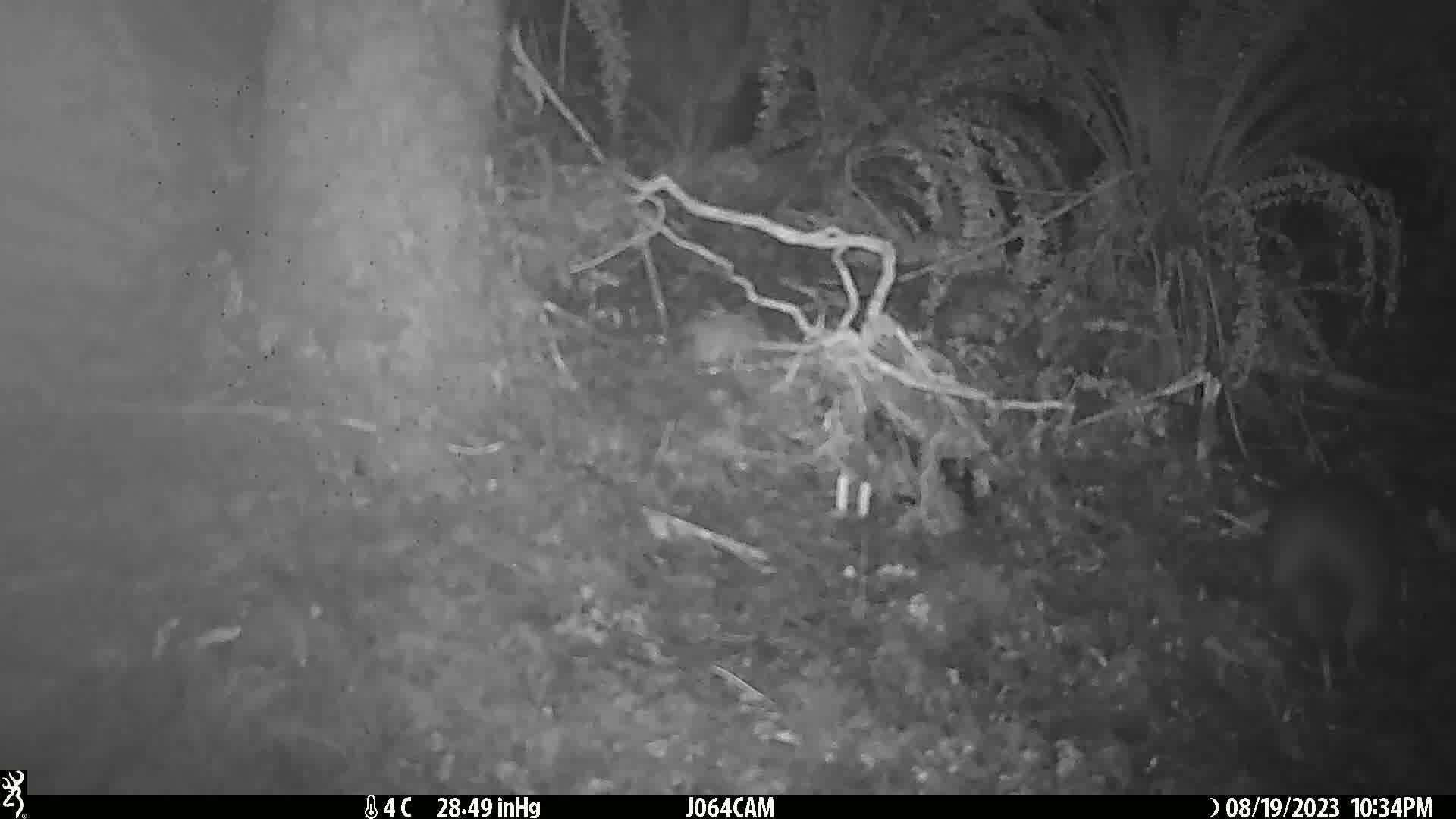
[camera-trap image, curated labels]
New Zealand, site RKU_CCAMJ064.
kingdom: Animalia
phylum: Chordata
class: Aves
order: Apterygiformes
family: Apterygidae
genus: Apteryx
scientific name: Apteryx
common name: kiwi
Kiwi (Apteryx).